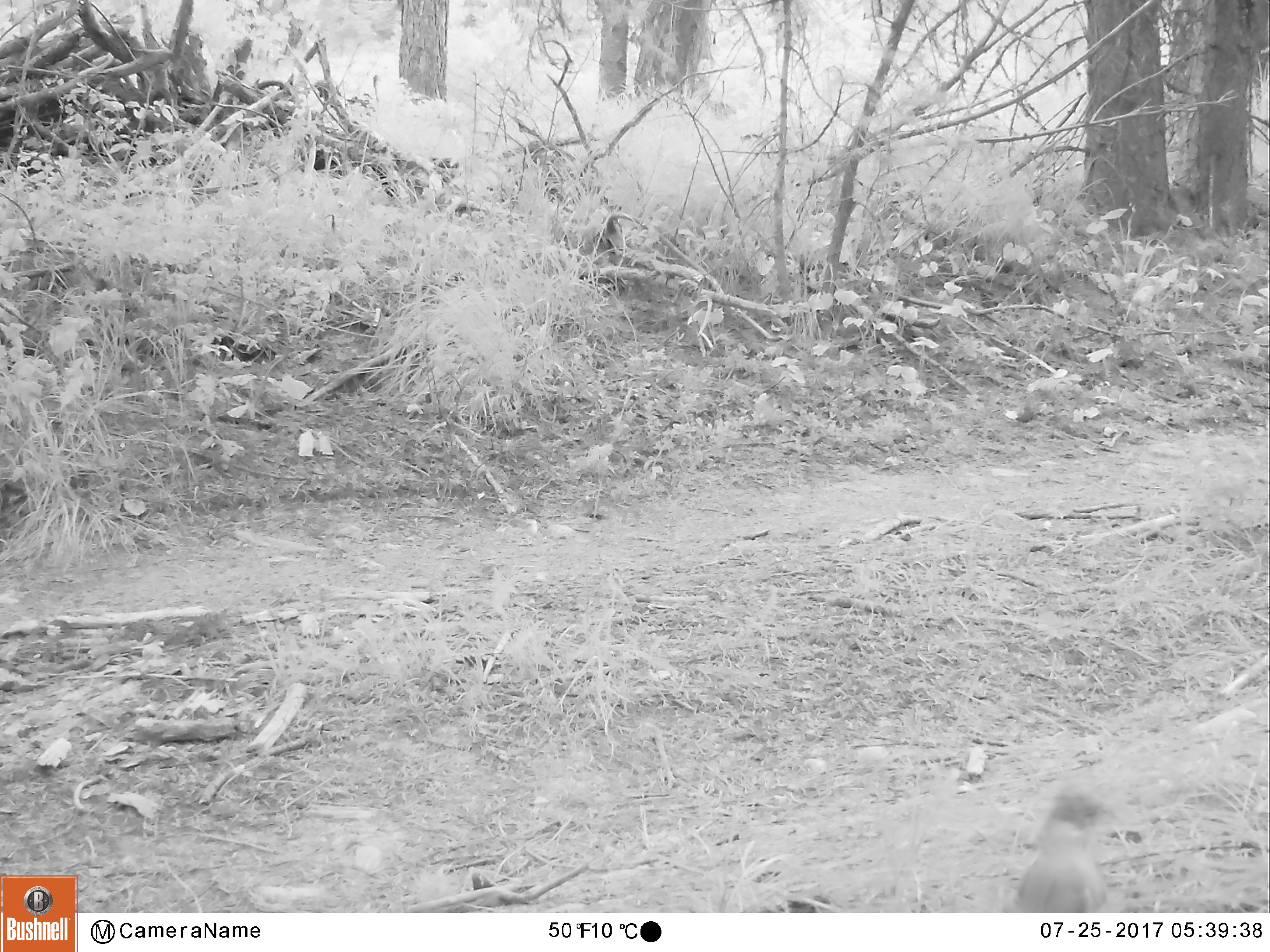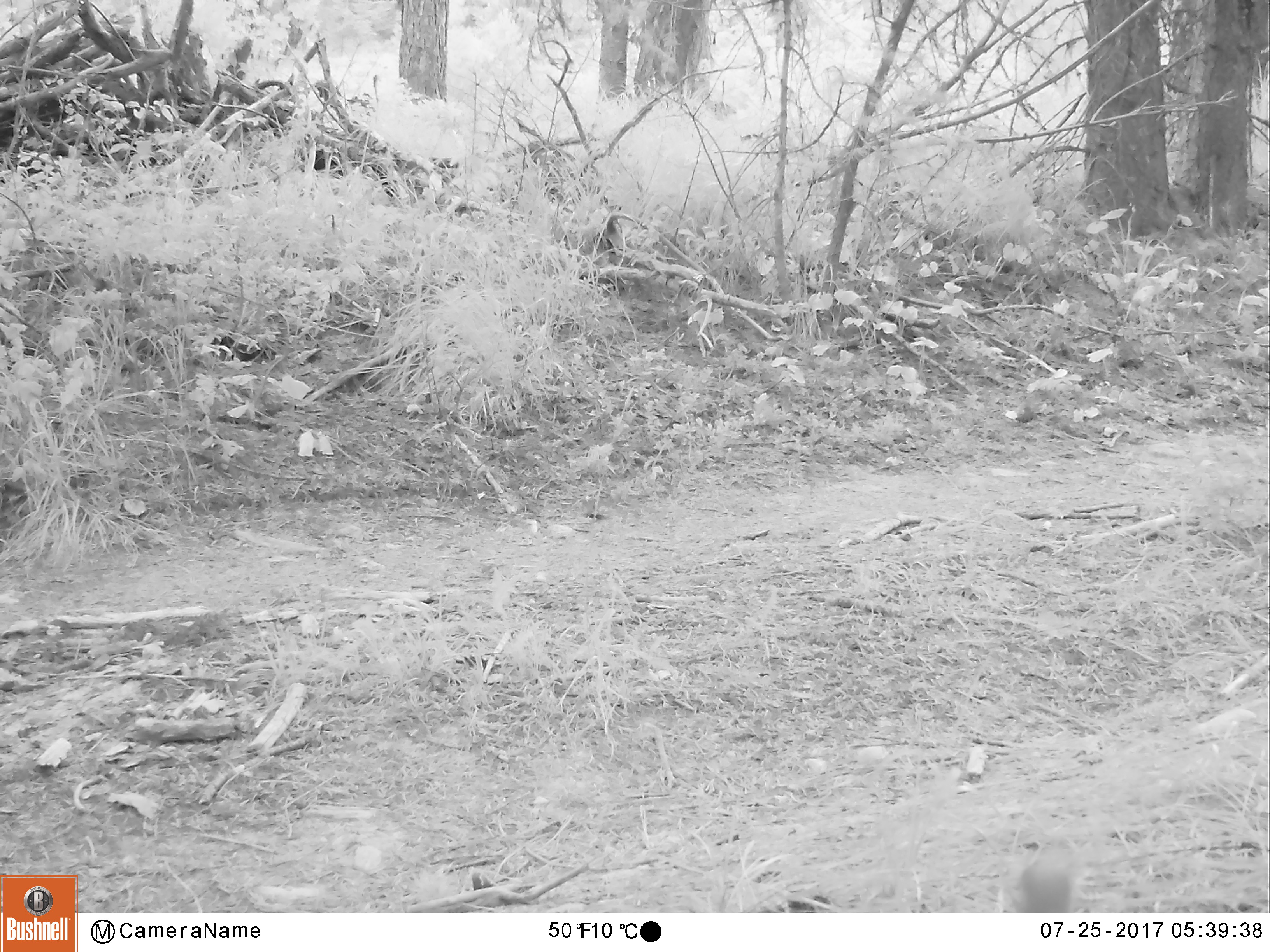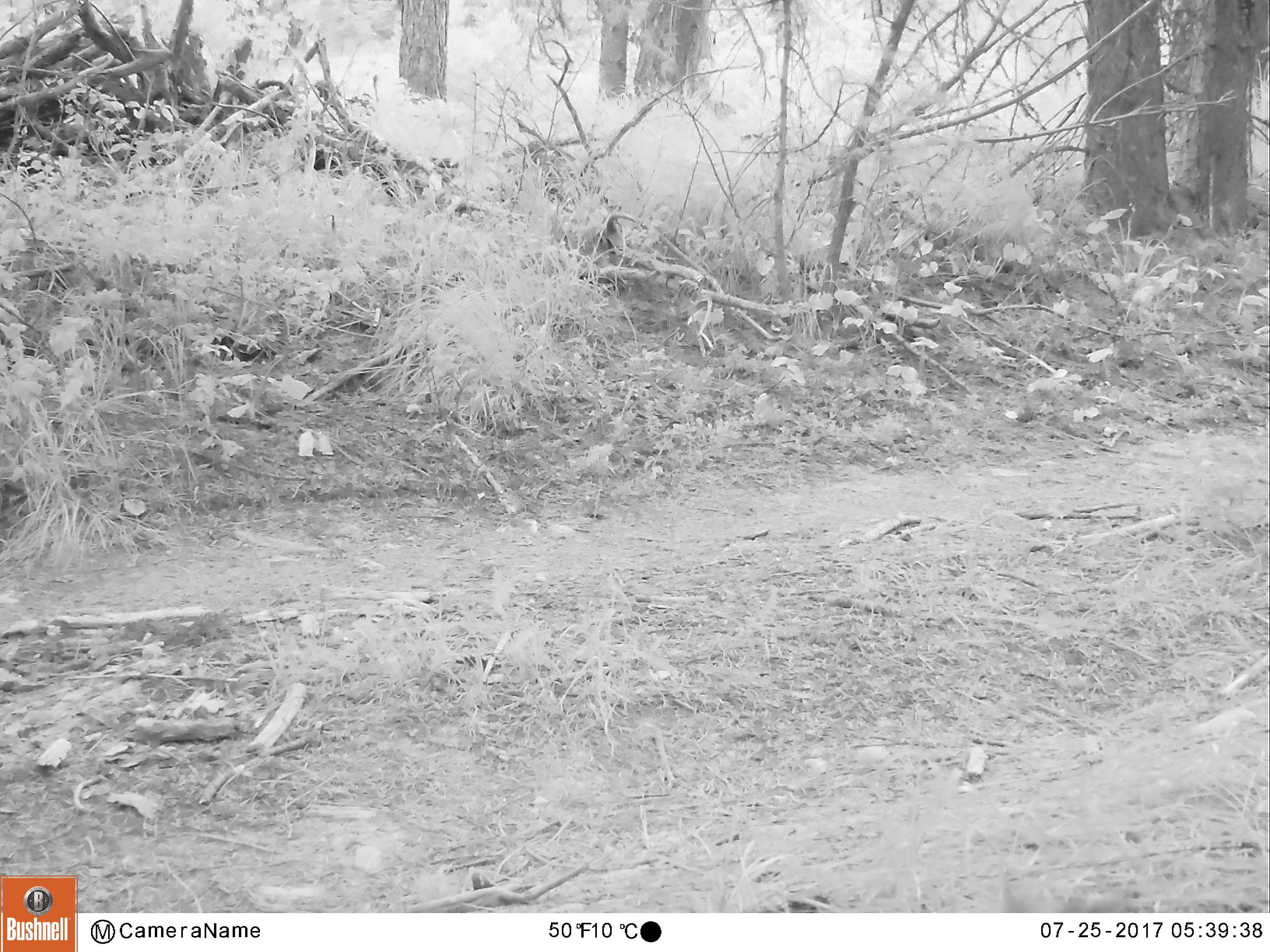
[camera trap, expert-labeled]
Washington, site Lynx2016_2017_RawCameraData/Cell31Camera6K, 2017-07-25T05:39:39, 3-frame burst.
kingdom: Animalia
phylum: Chordata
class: Mammalia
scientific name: Mammalia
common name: small mammal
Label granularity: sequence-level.